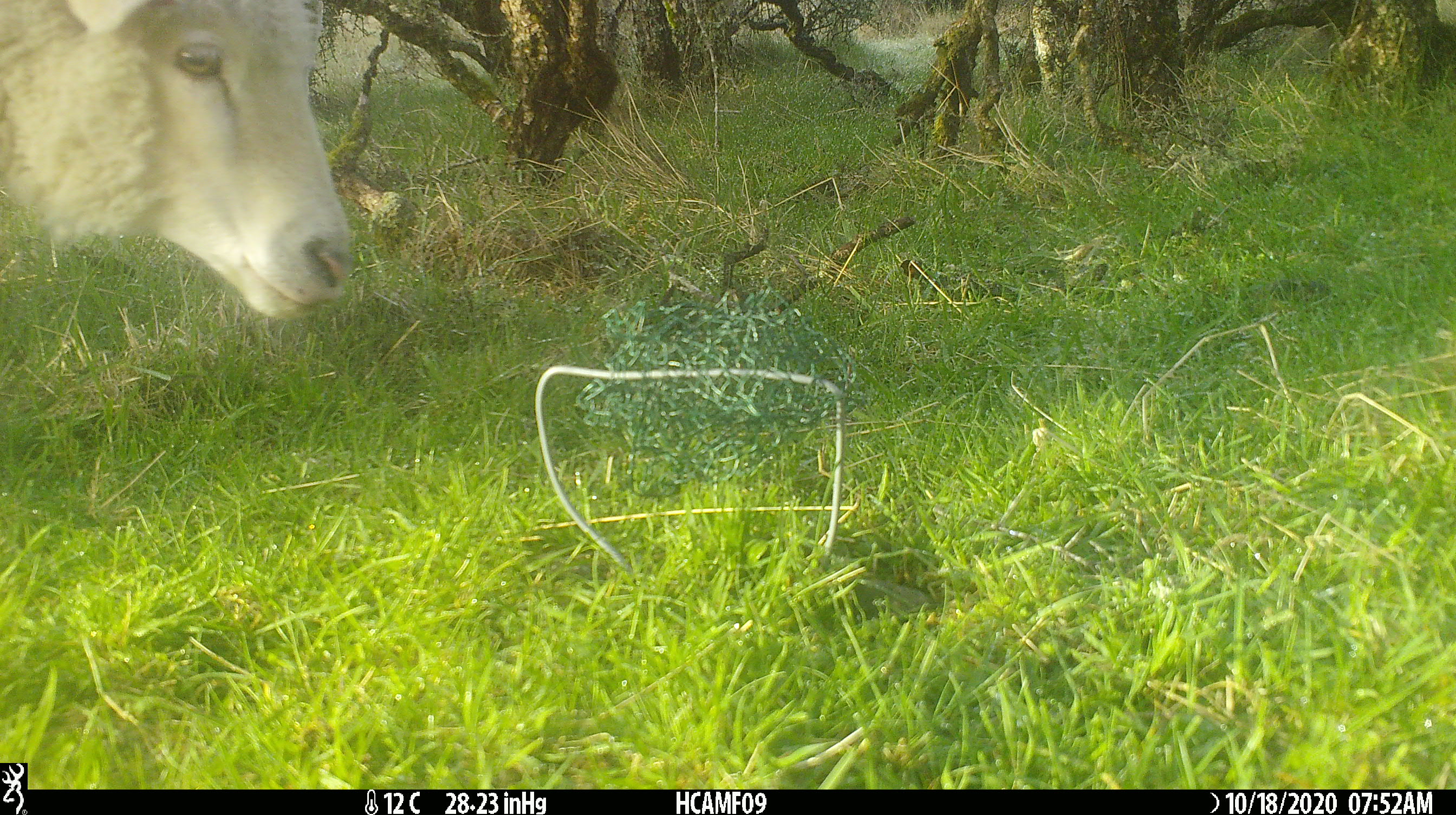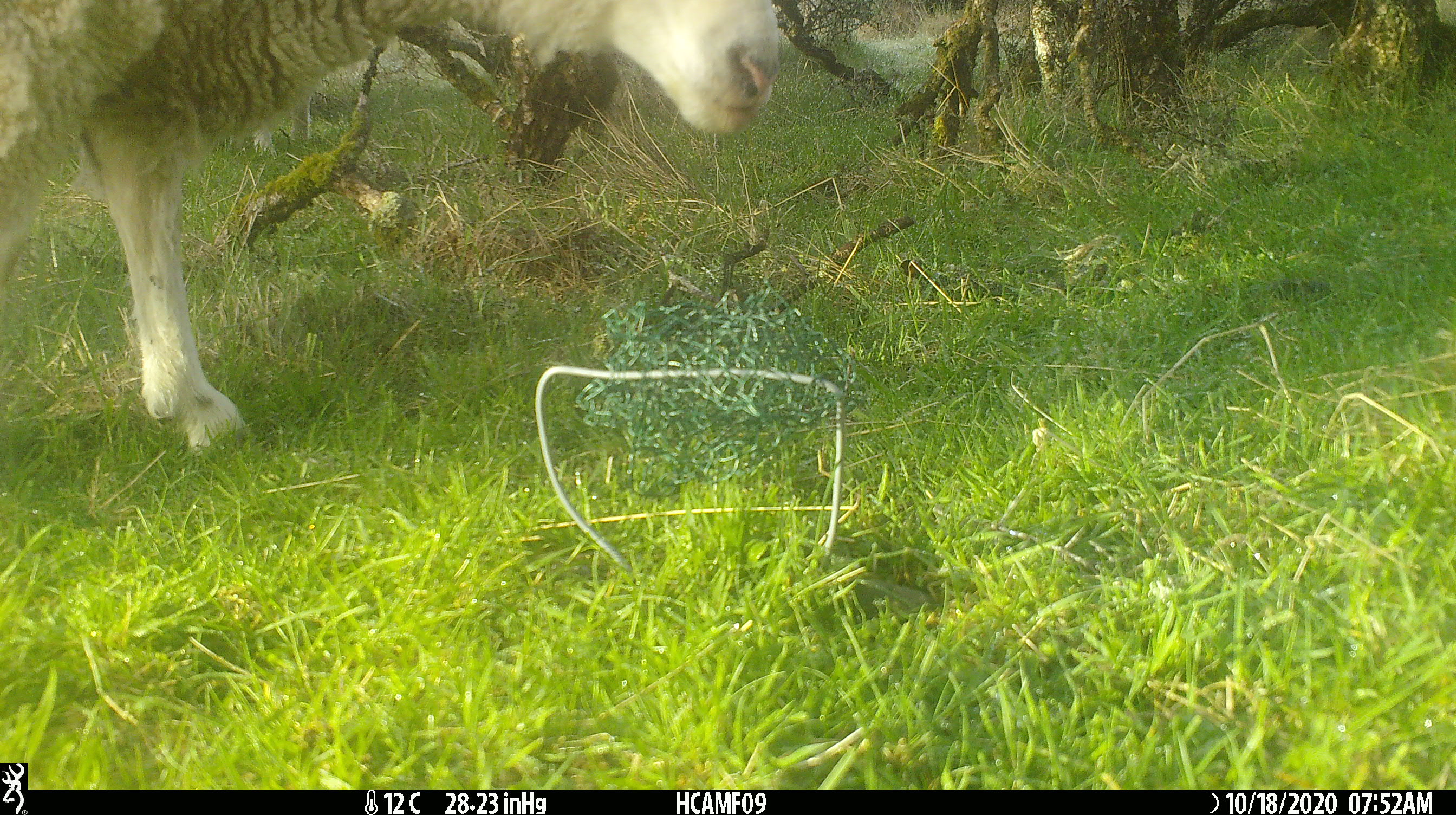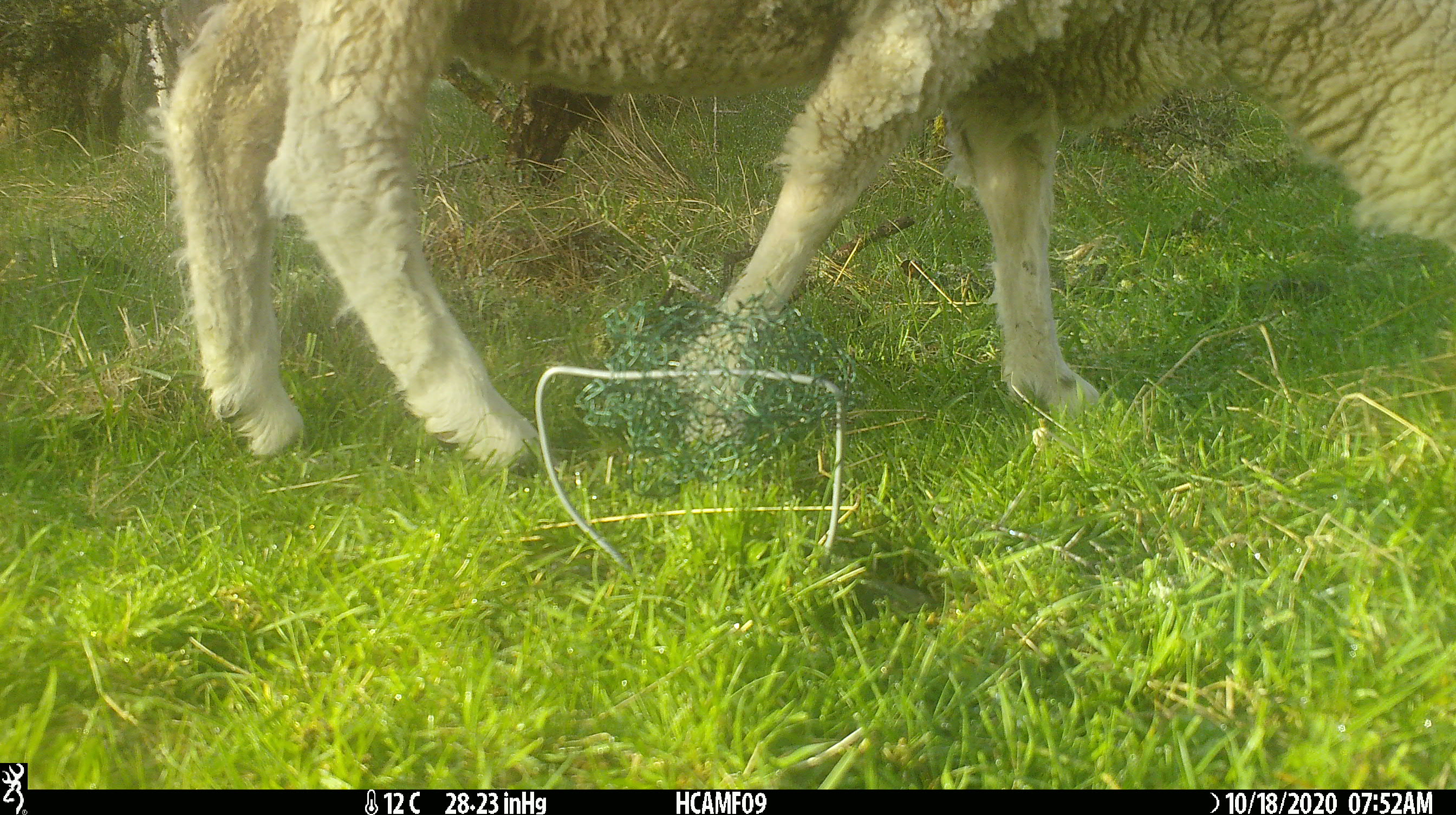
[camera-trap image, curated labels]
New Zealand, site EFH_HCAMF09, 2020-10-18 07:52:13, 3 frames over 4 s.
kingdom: Animalia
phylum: Chordata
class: Mammalia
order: Artiodactyla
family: Bovidae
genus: Ovis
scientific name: Ovis aries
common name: domestic sheep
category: sheep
Sheep (domestic sheep) (Ovis aries).